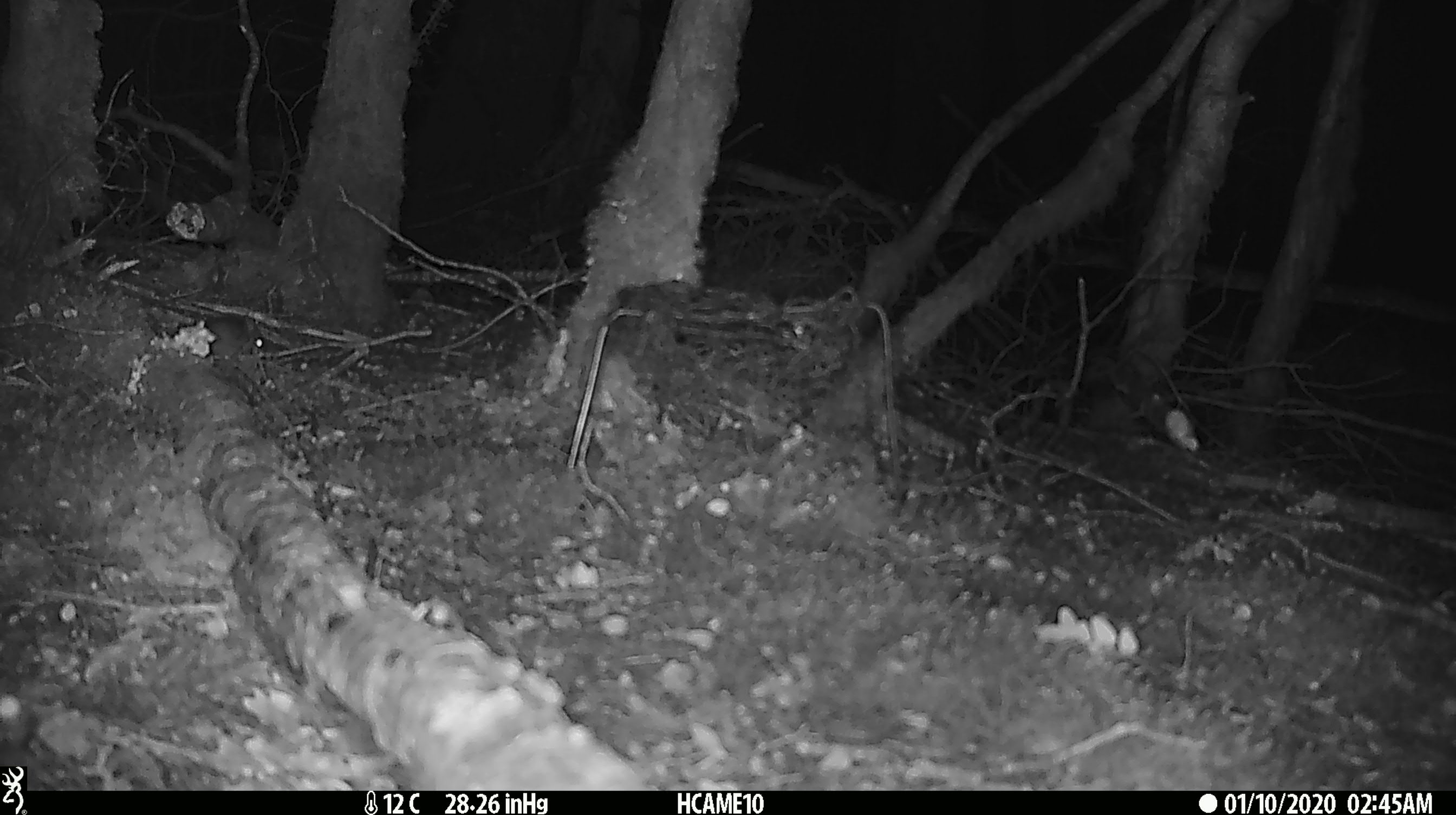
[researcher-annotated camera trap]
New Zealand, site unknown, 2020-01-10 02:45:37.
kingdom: Animalia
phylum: Chordata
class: Mammalia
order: Rodentia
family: Muridae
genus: Mus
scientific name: Mus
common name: mouse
Mouse (Mus).